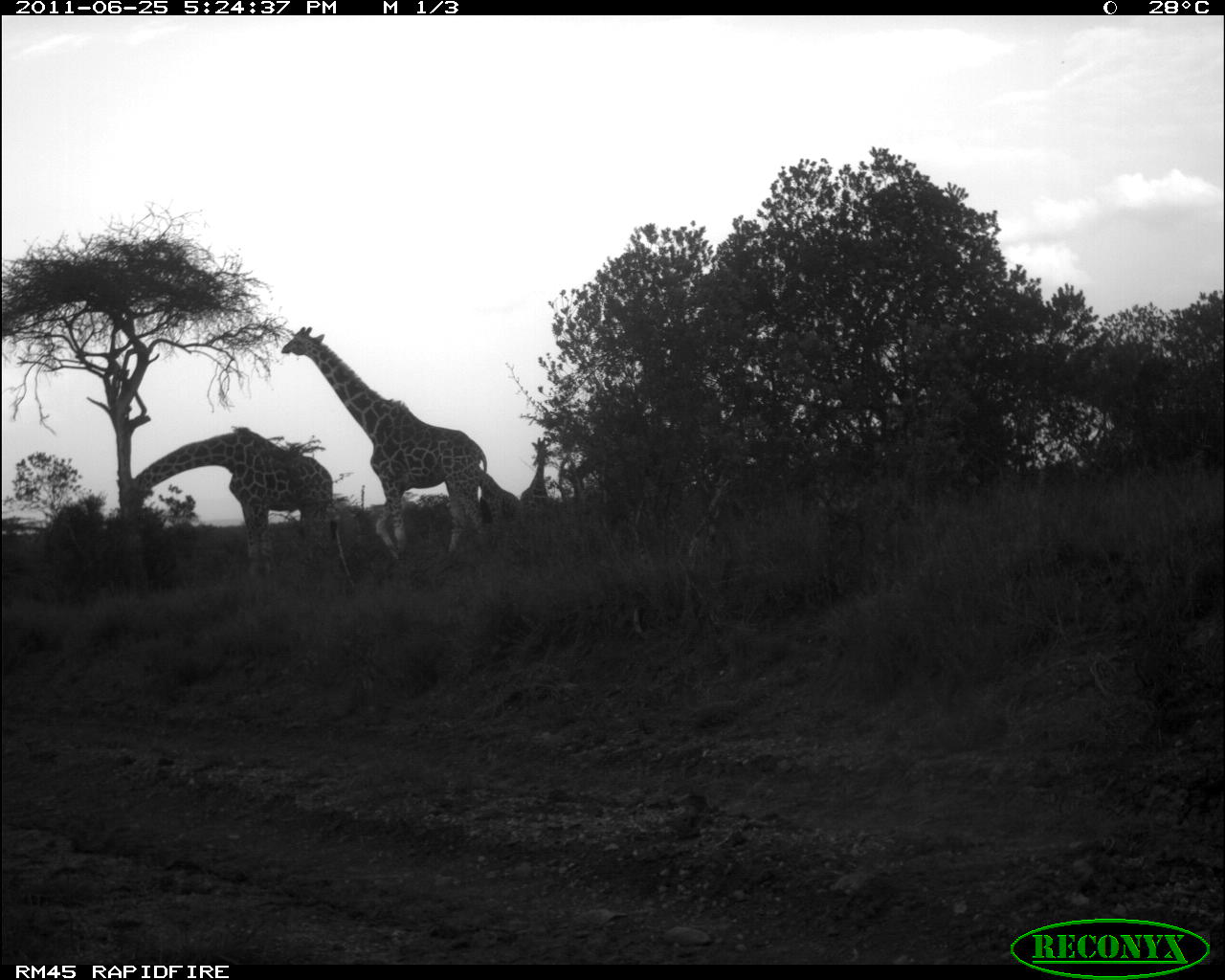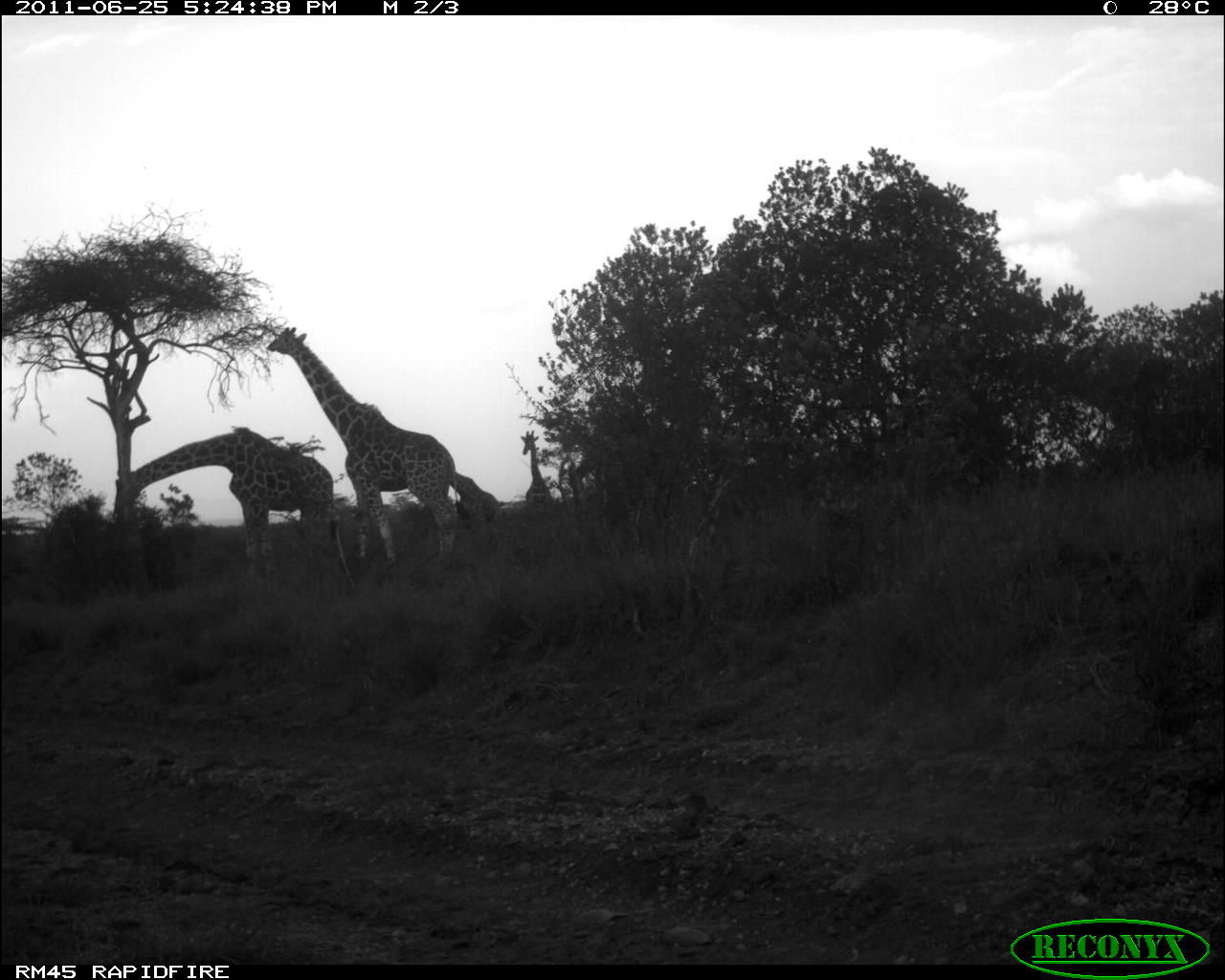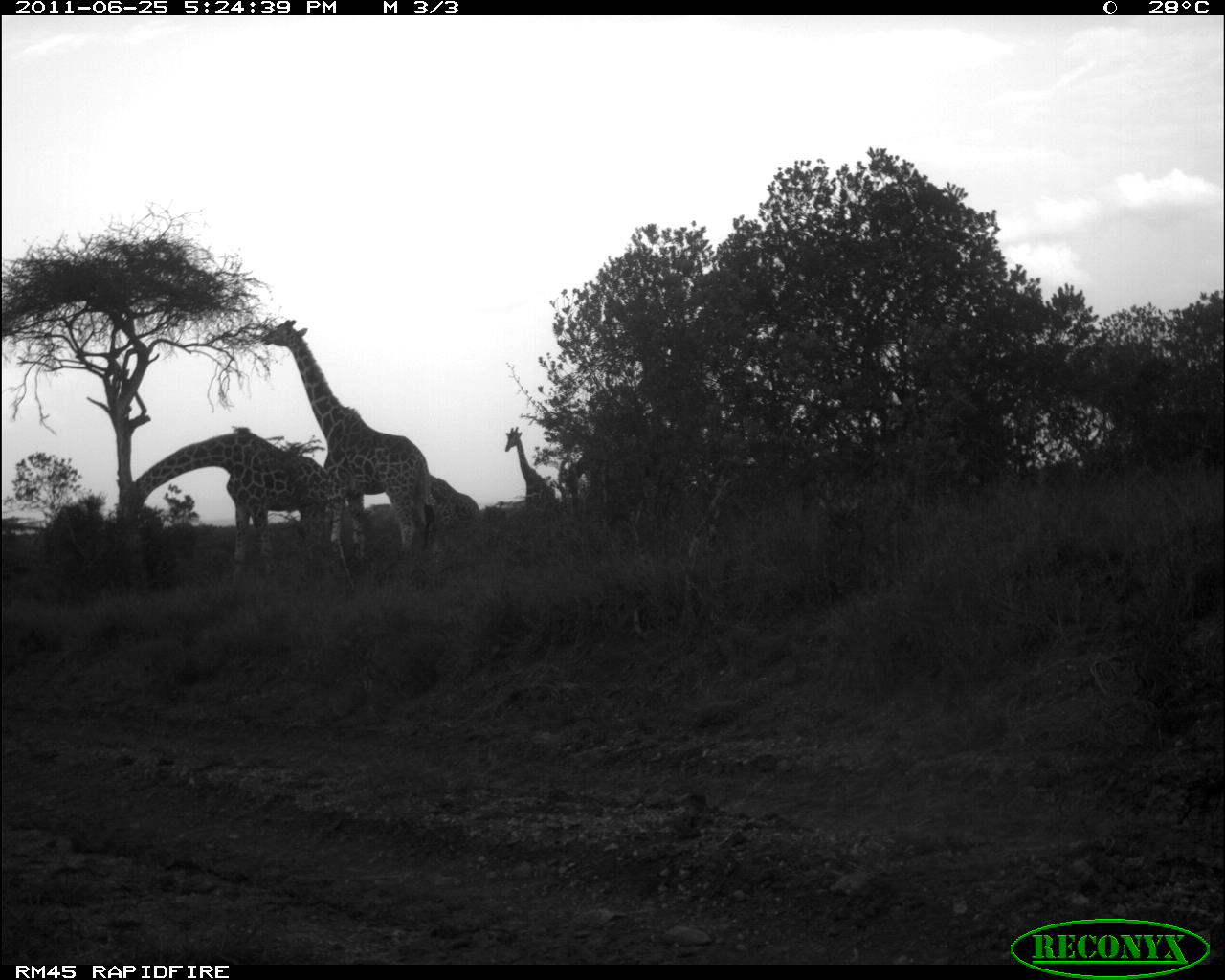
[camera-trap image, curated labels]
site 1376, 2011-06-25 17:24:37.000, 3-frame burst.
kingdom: Animalia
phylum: Chordata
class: Mammalia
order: Artiodactyla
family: Giraffidae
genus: Giraffa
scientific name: Giraffa camelopardalis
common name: giraffe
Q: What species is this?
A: Giraffa camelopardalis (giraffe).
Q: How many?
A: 5.